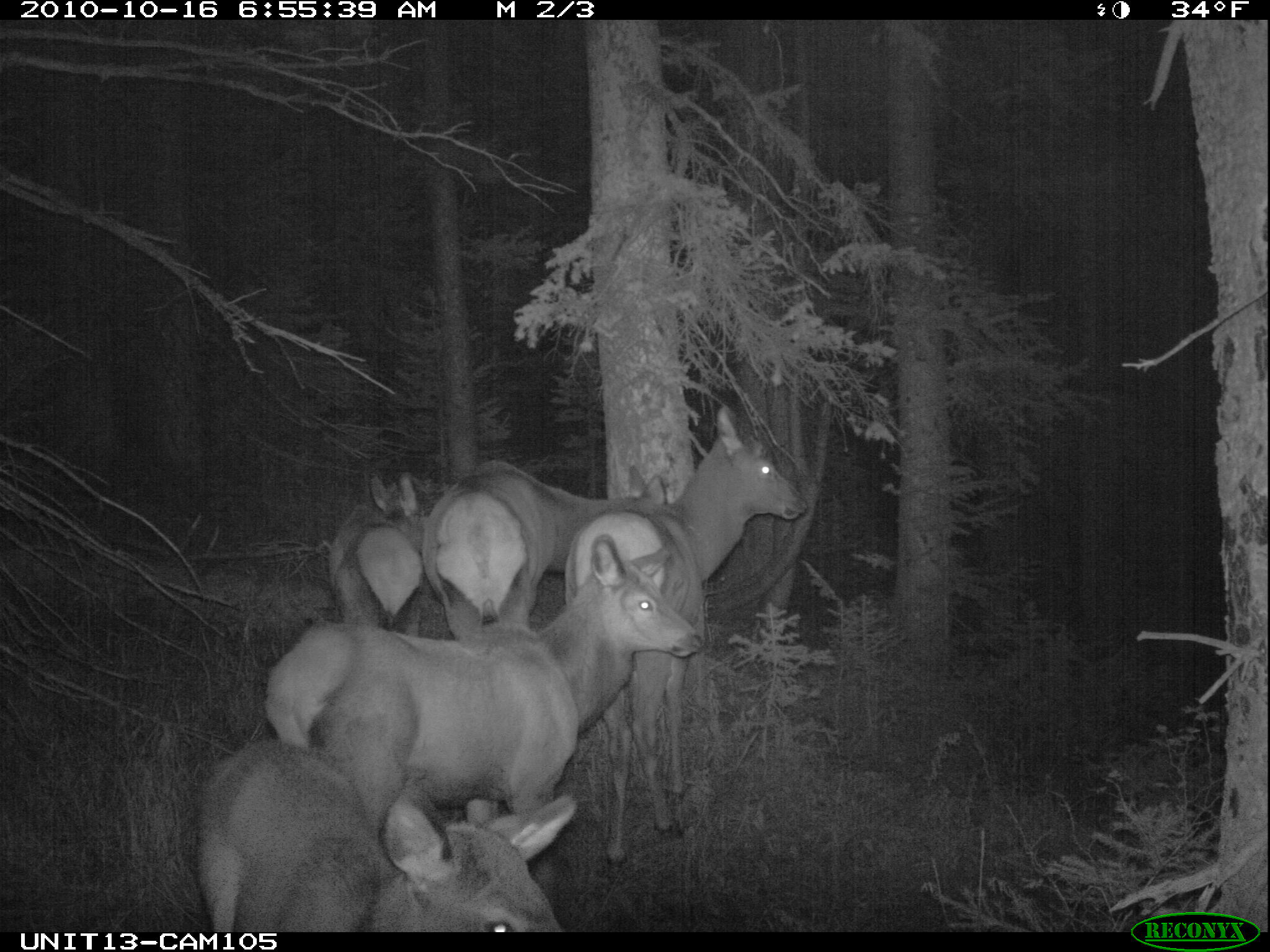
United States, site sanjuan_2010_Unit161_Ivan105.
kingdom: Animalia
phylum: Chordata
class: Mammalia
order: Artiodactyla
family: Cervidae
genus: Cervus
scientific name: Cervus elaphus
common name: red deer